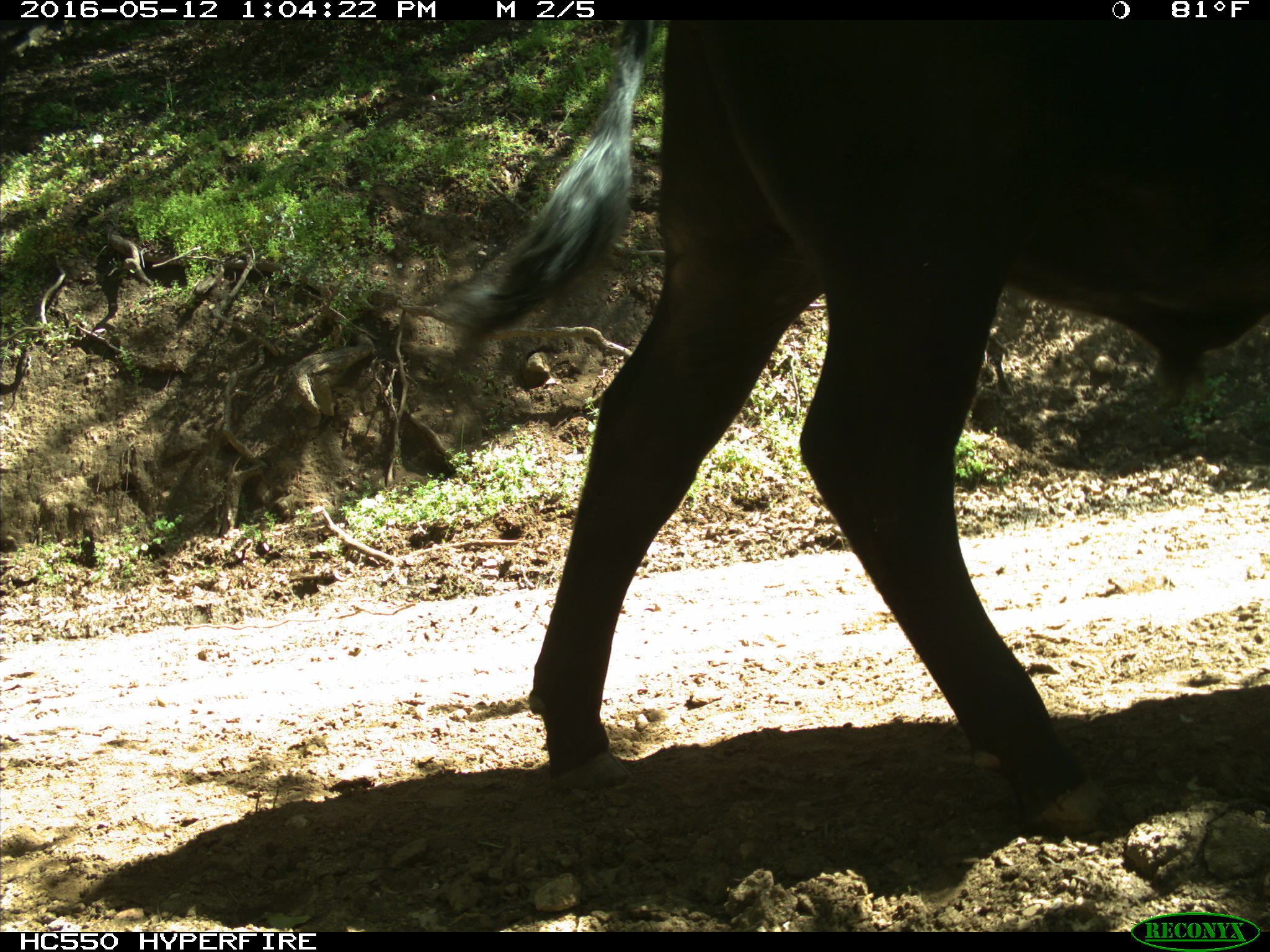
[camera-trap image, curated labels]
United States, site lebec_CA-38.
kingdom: Animalia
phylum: Chordata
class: Mammalia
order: Artiodactyla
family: Bovidae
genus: Bos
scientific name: Bos taurus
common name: domestic cow